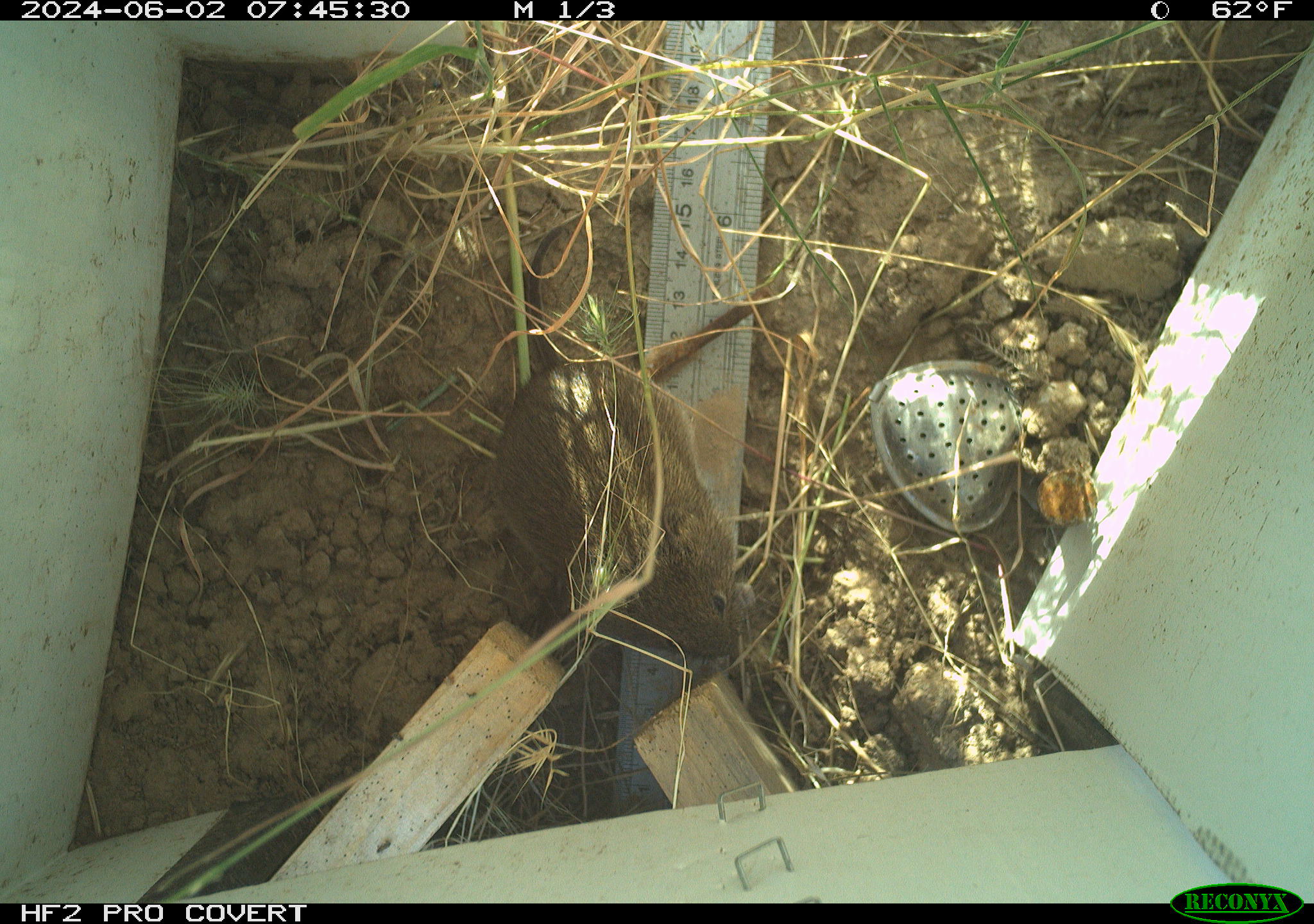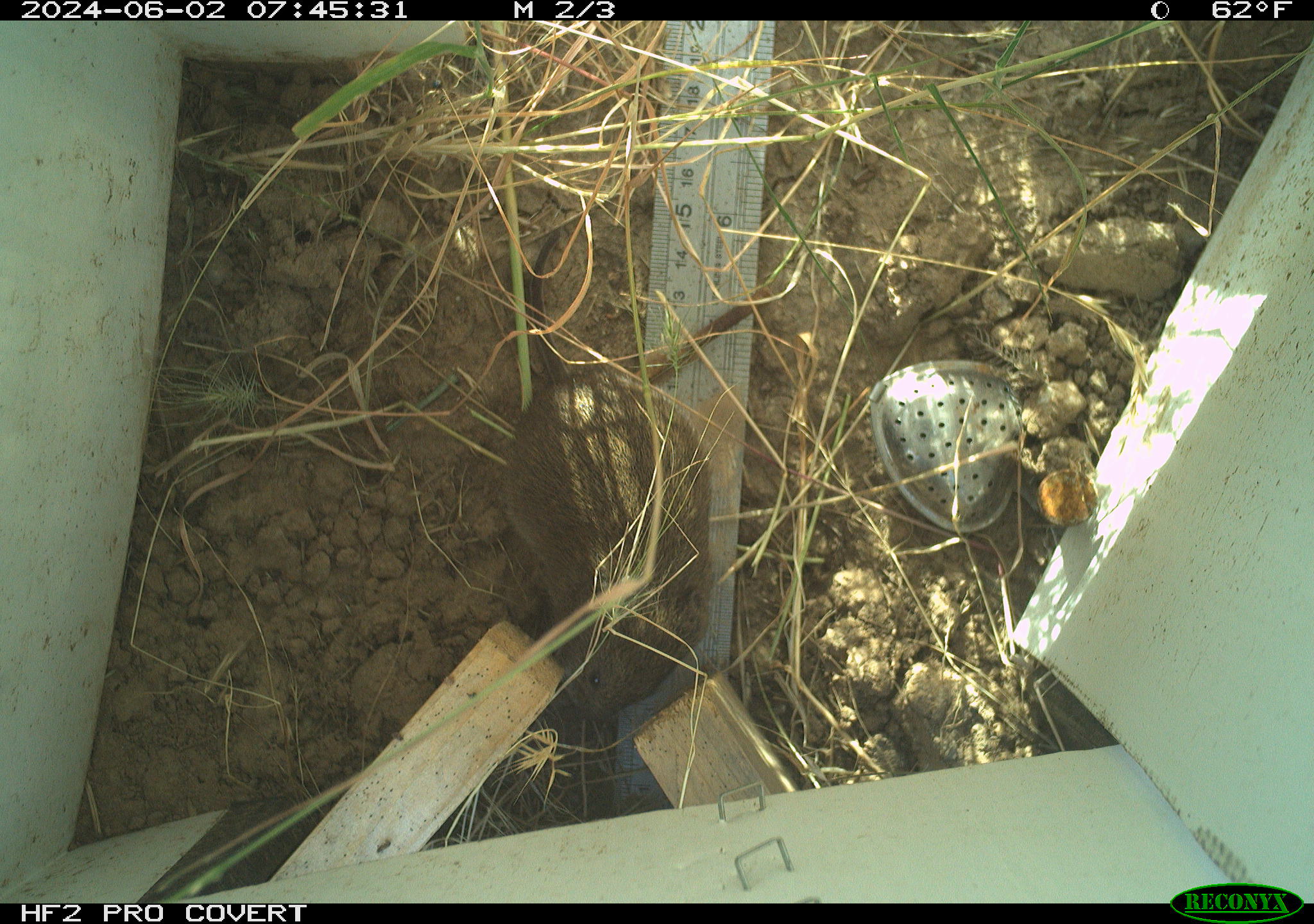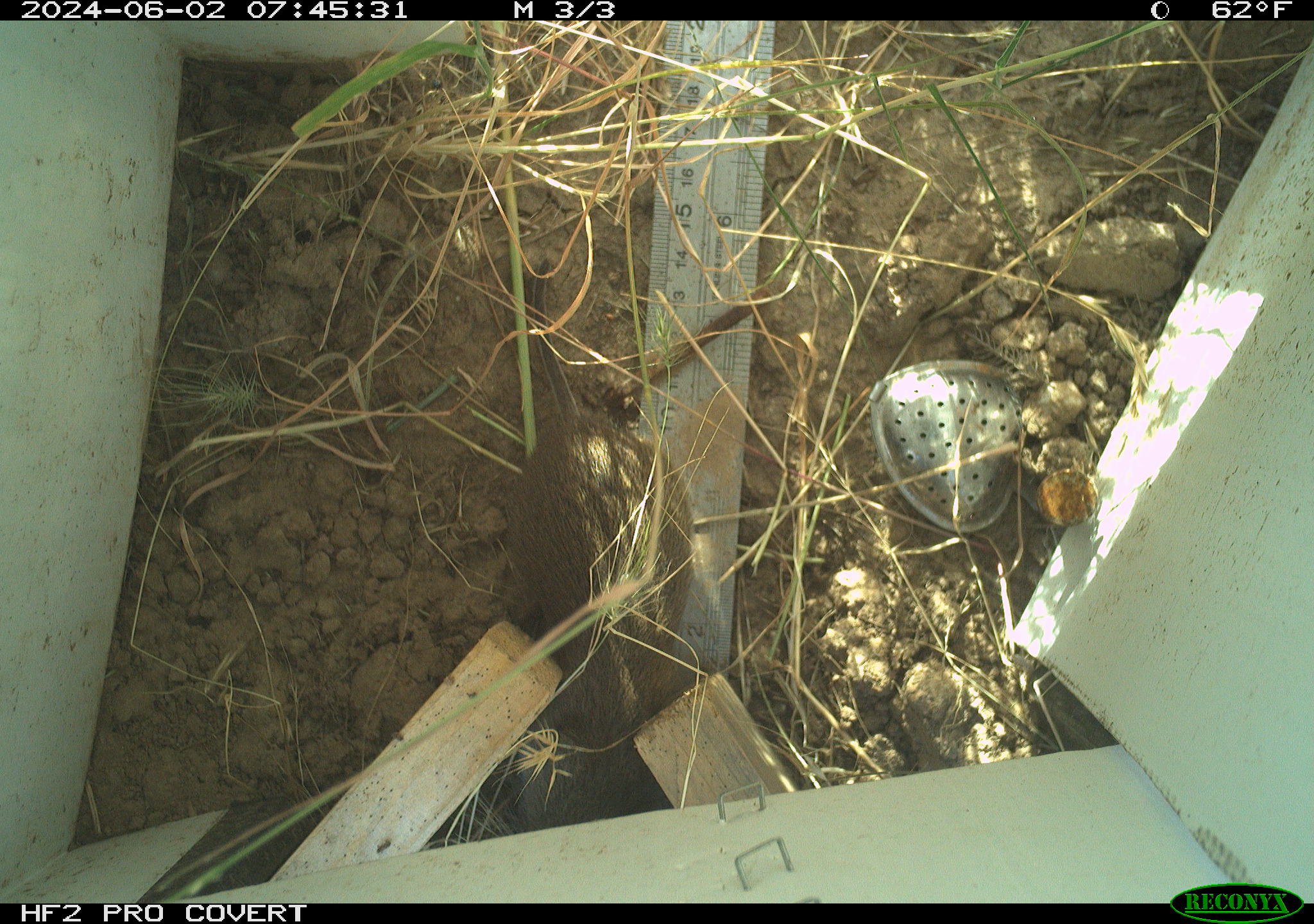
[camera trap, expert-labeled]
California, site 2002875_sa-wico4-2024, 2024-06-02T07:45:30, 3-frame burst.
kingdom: Animalia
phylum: Chordata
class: Mammalia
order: Rodentia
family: Cricetidae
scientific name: Arvicolinae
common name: voles, lemmings, and muskrats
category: arvicolinae subfamily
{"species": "arvicolinae subfamily (voles, lemmings, and muskrats) (Arvicolinae)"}